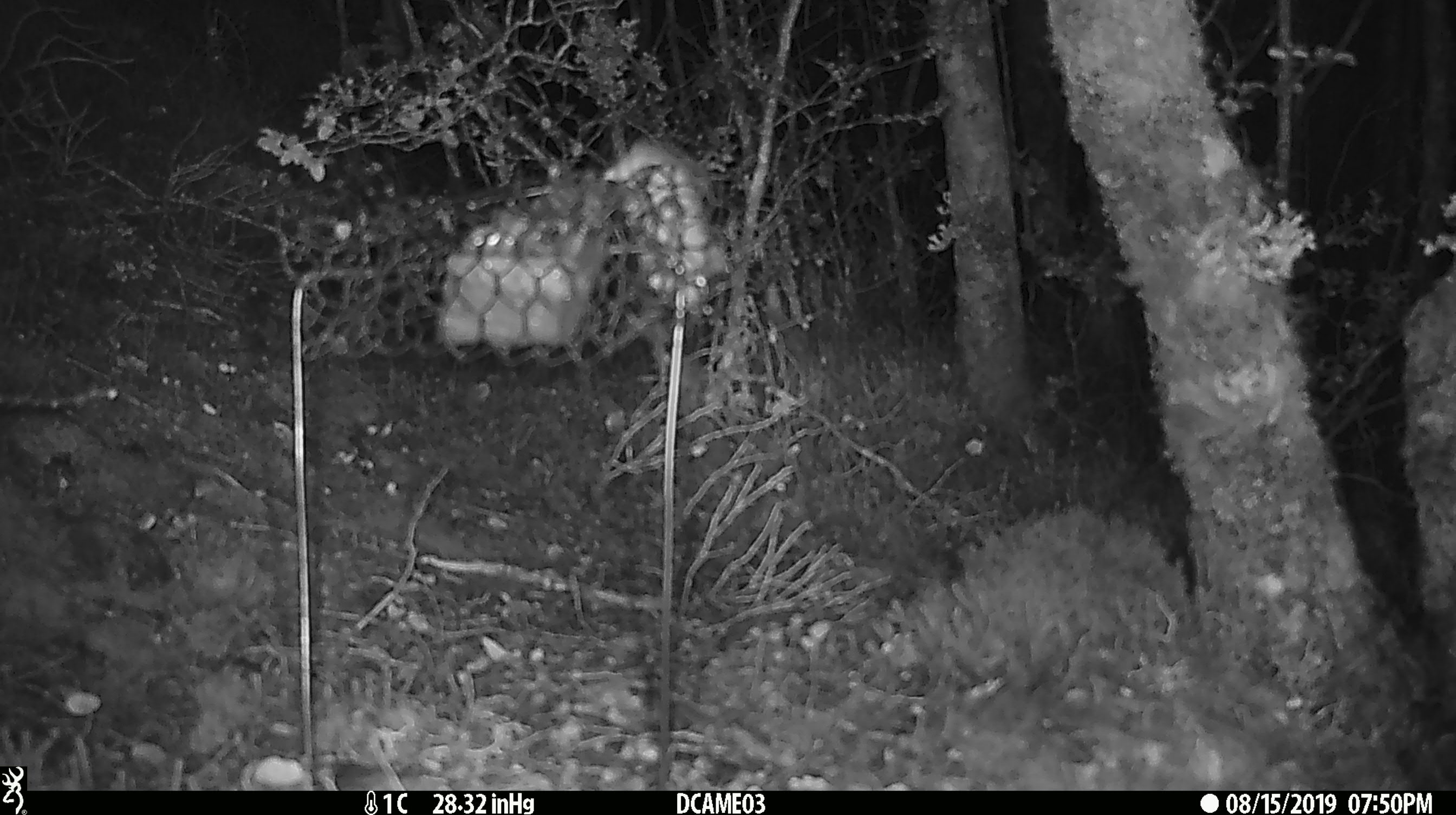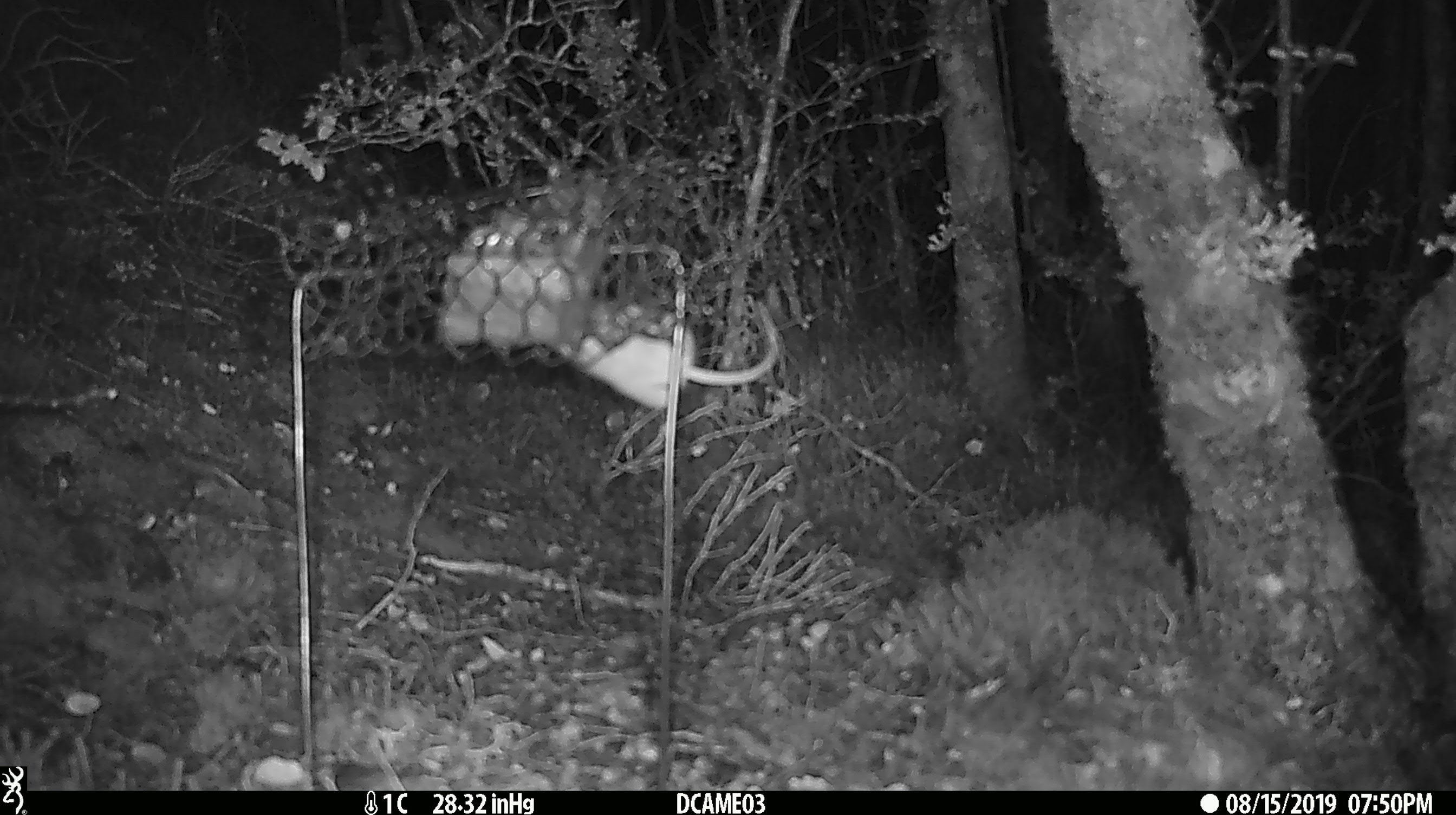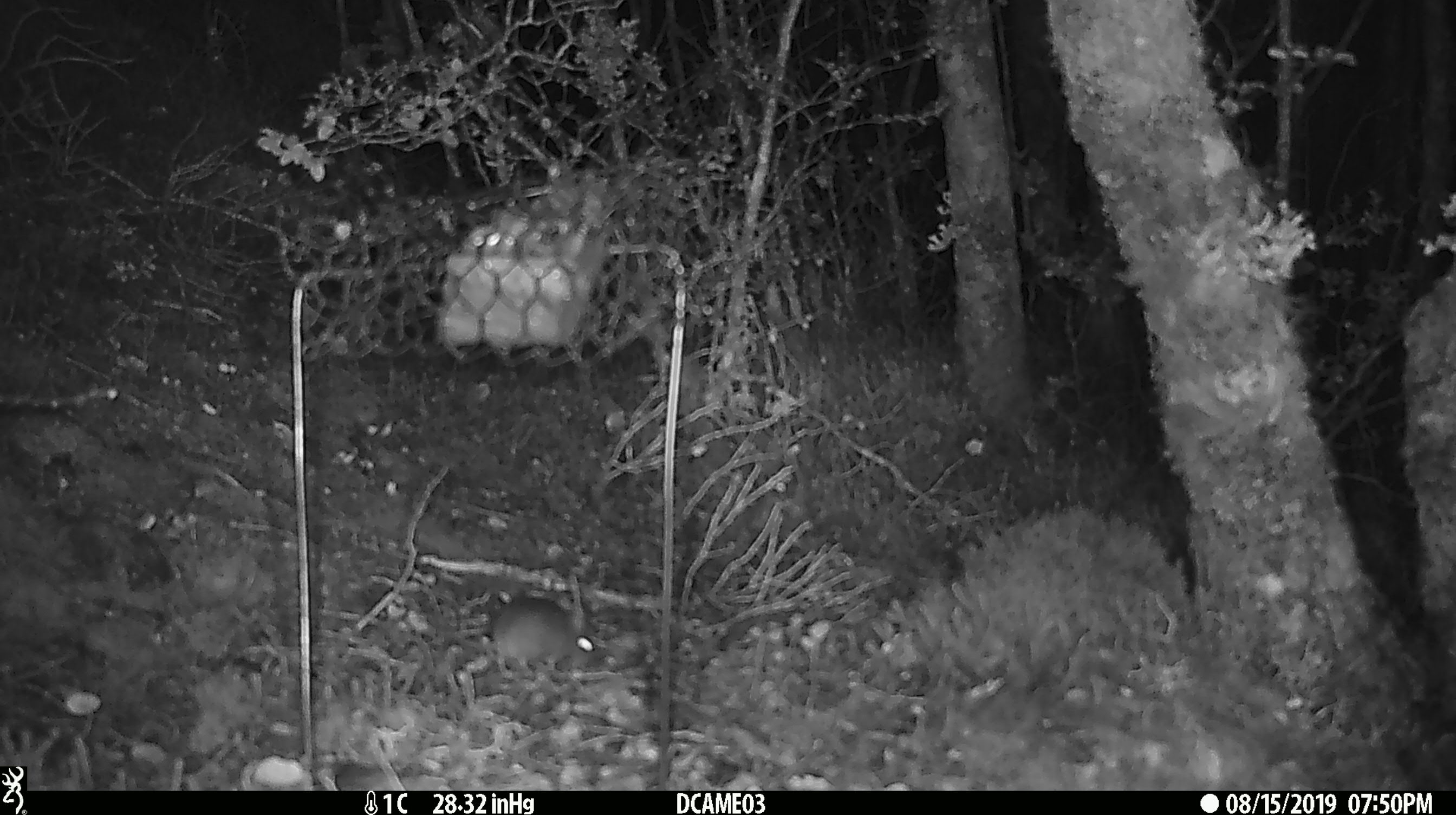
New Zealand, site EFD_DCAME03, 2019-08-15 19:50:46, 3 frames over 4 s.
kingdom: Animalia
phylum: Chordata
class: Mammalia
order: Rodentia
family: Muridae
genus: Mus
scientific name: Mus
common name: mouse